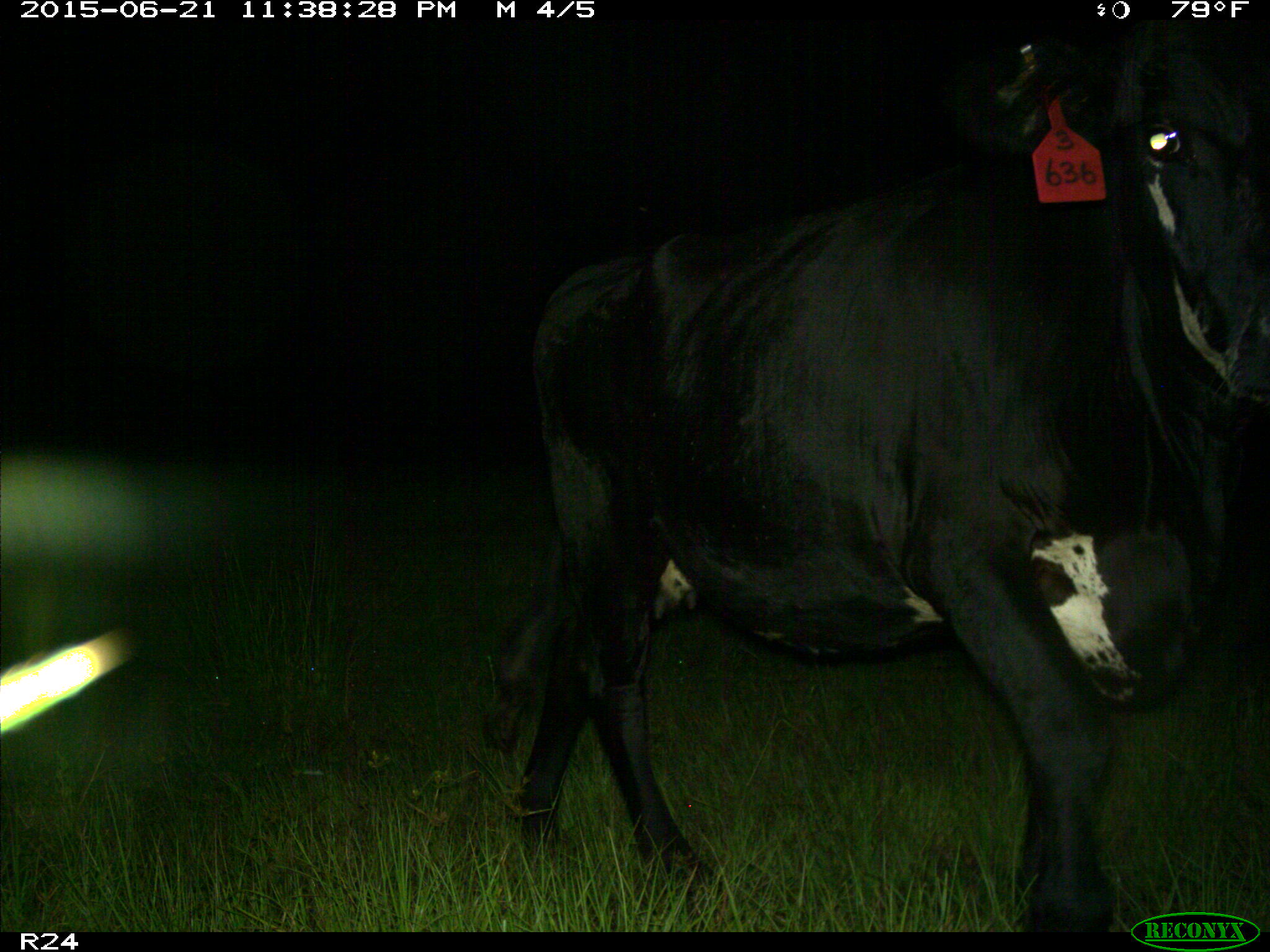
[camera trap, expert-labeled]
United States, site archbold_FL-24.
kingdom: Animalia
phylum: Chordata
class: Mammalia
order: Artiodactyla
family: Bovidae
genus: Bos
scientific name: Bos taurus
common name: domestic cow